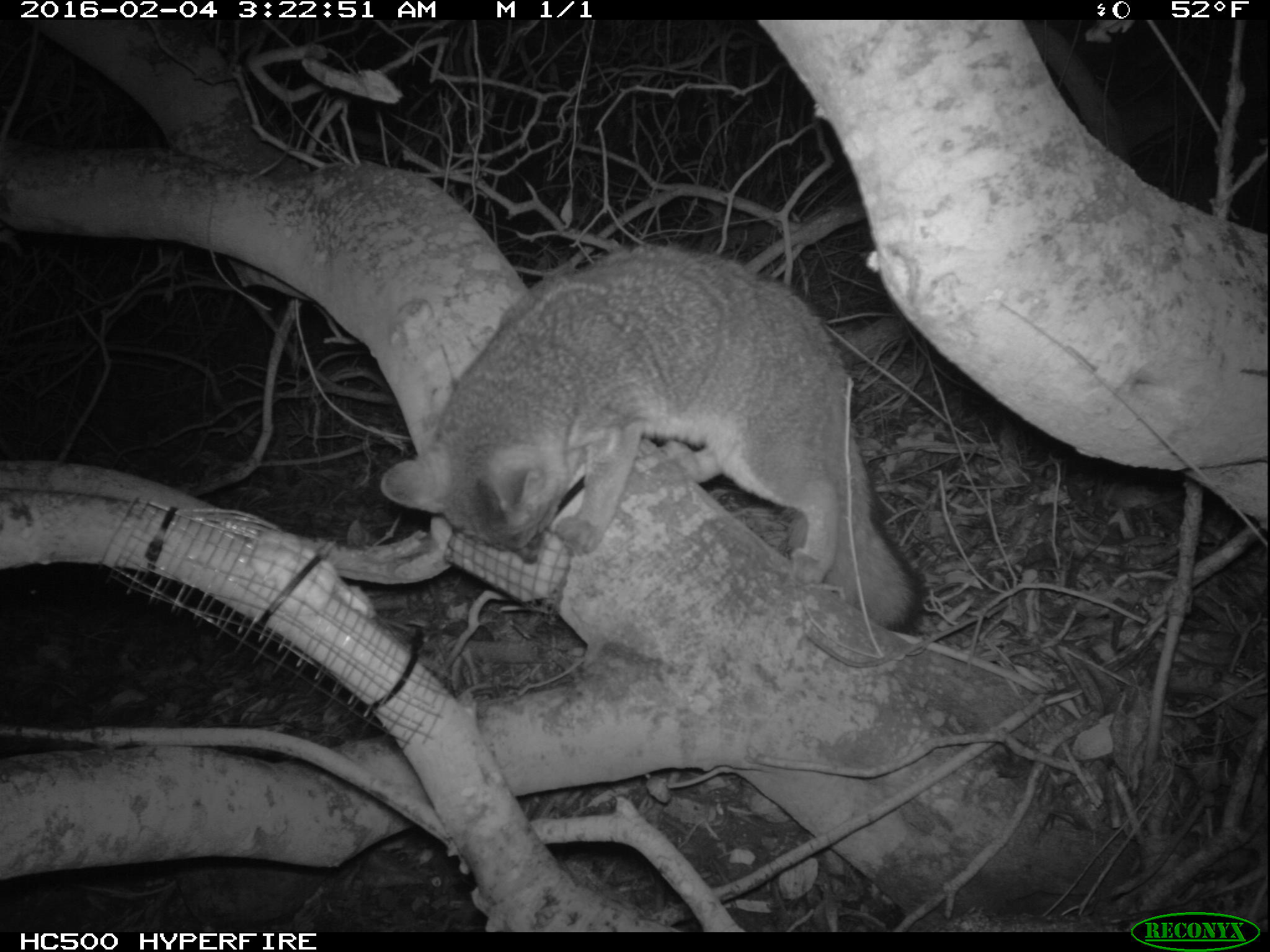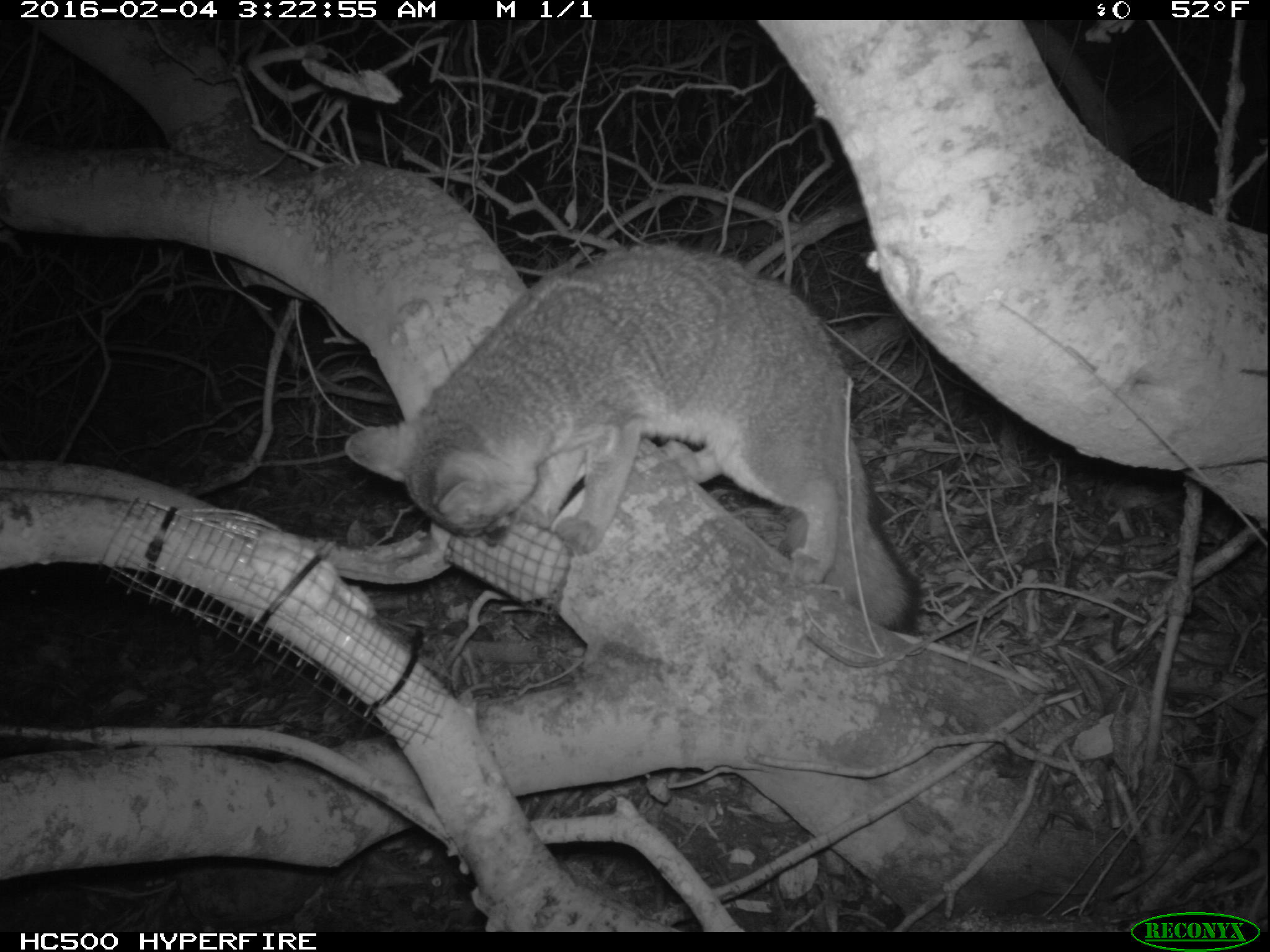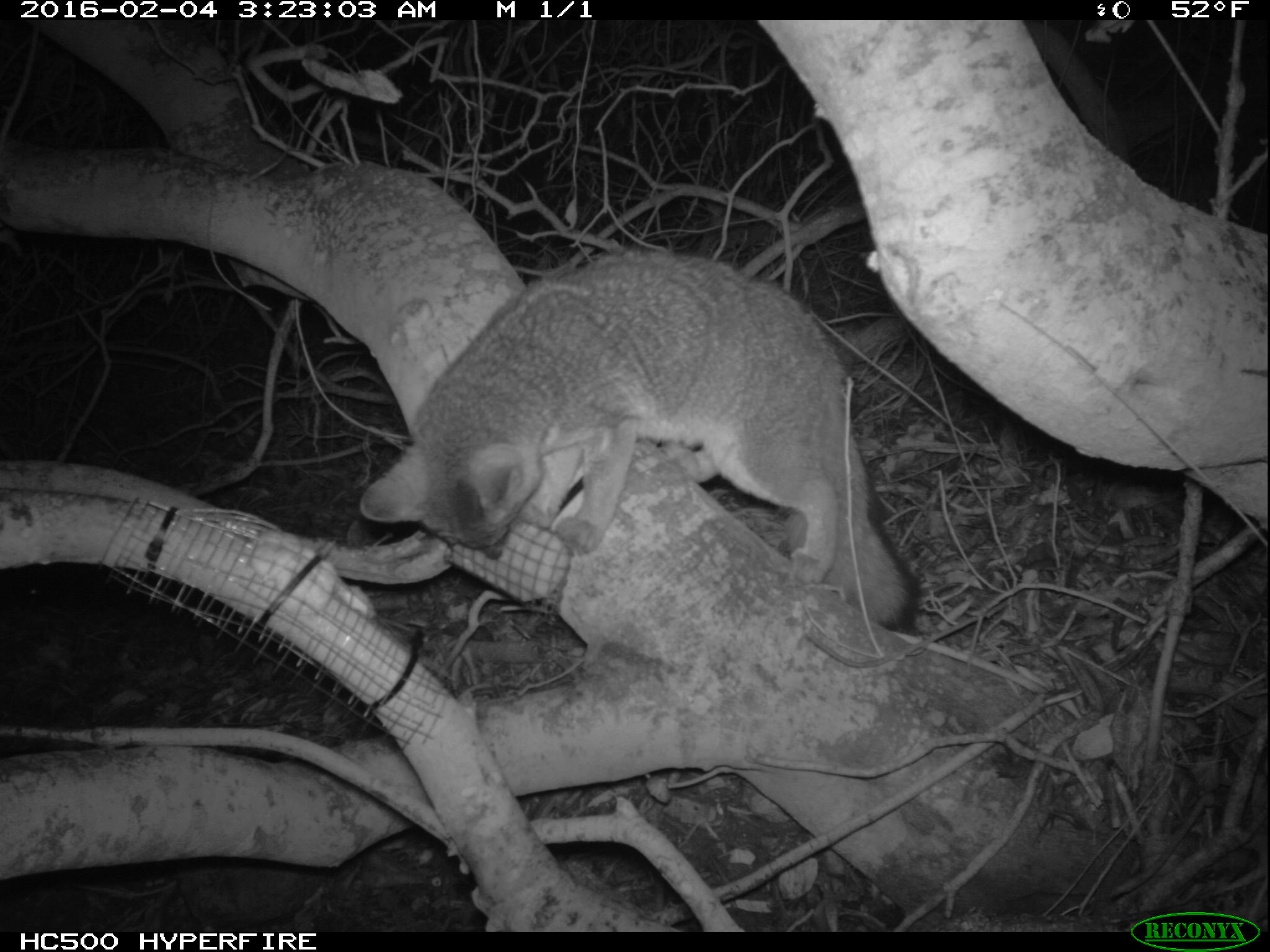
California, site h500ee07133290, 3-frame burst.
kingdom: Animalia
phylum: Chordata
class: Mammalia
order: Carnivora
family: Canidae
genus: Urocyon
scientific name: Urocyon littoralis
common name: island fox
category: fox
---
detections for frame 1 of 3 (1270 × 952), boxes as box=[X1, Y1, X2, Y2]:
fox: box=[380, 242, 917, 633]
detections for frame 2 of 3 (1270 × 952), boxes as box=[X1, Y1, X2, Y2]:
fox: box=[345, 245, 924, 632]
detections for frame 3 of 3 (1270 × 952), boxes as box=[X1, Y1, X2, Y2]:
fox: box=[358, 242, 918, 637]